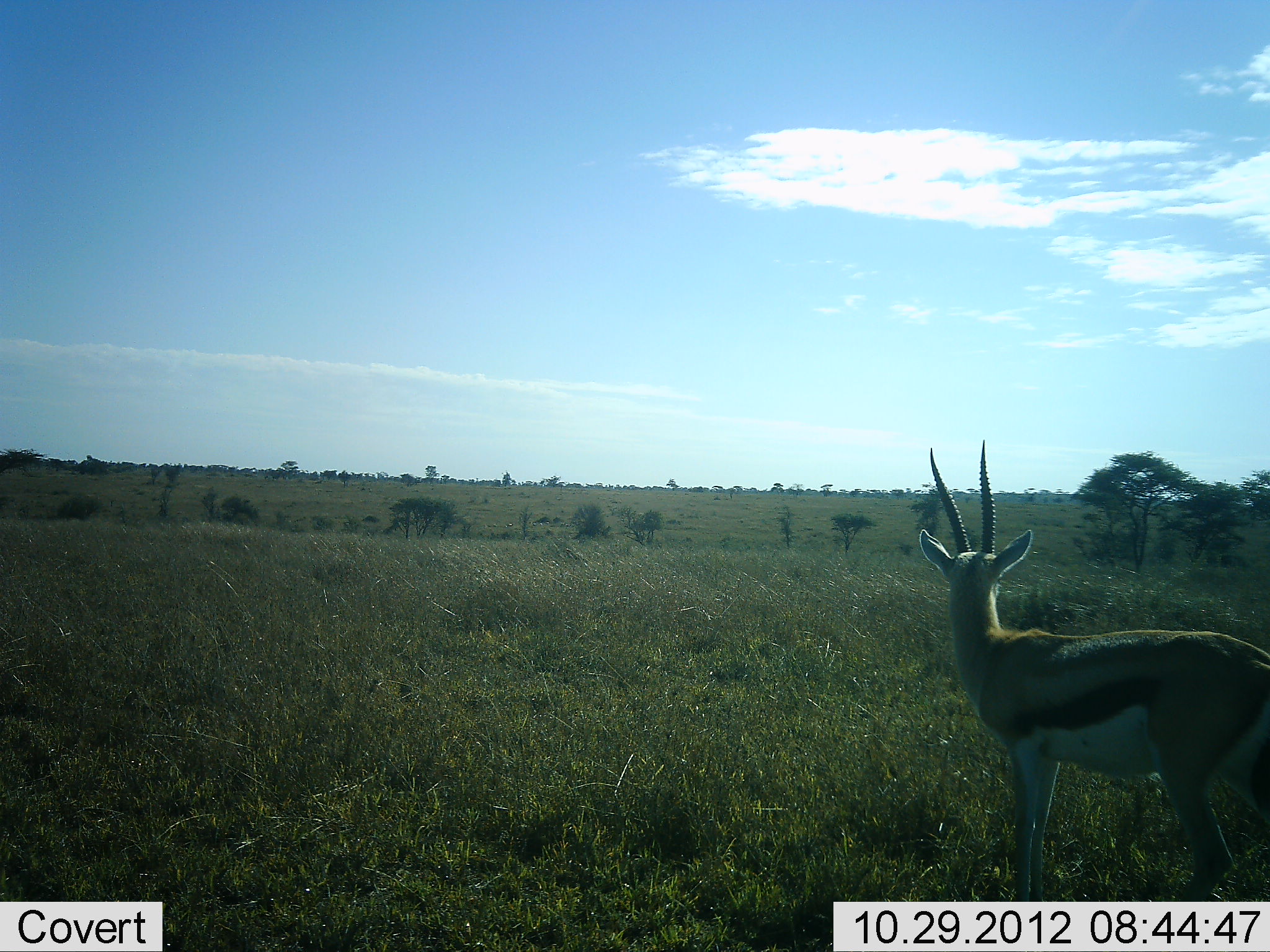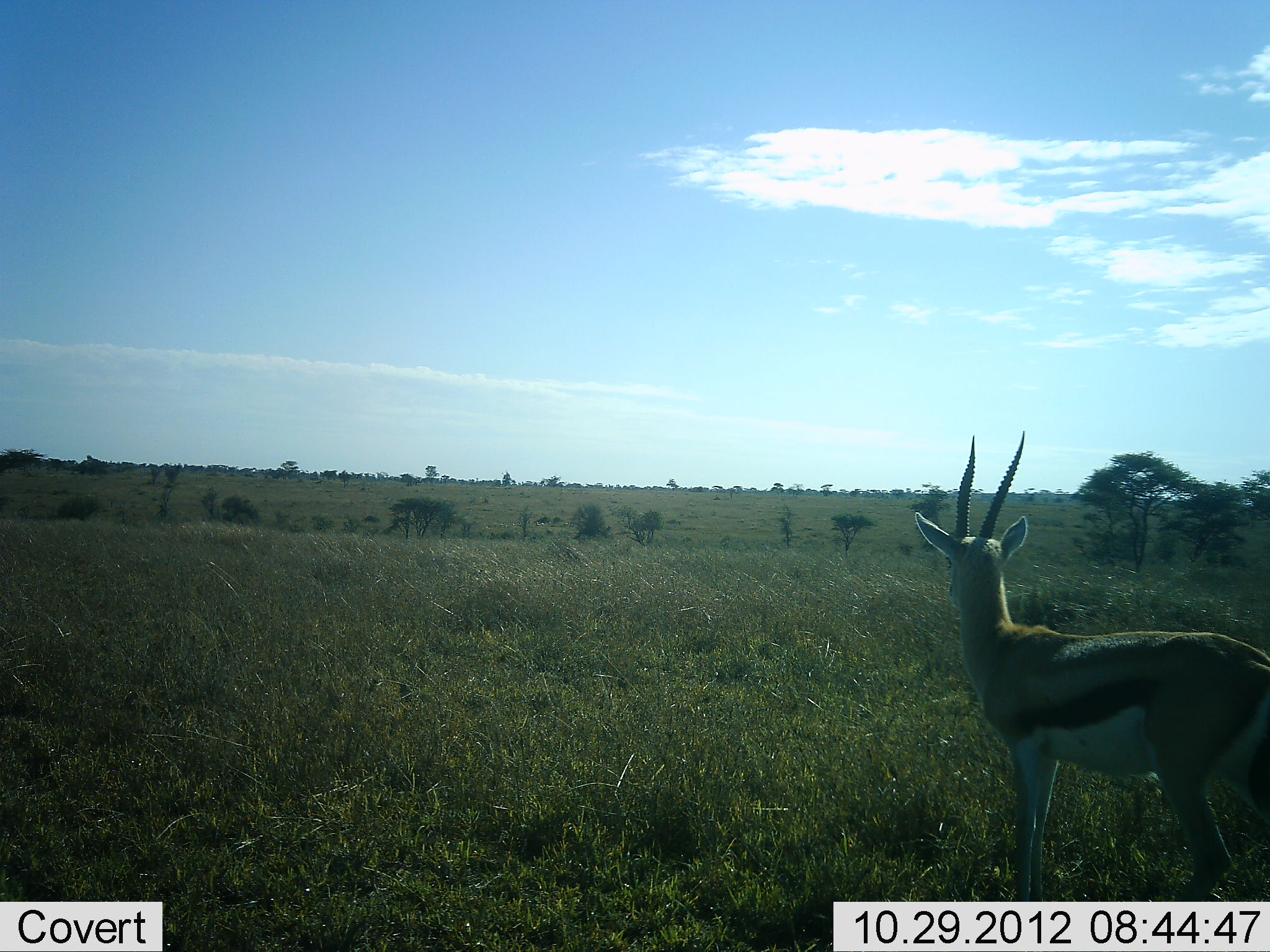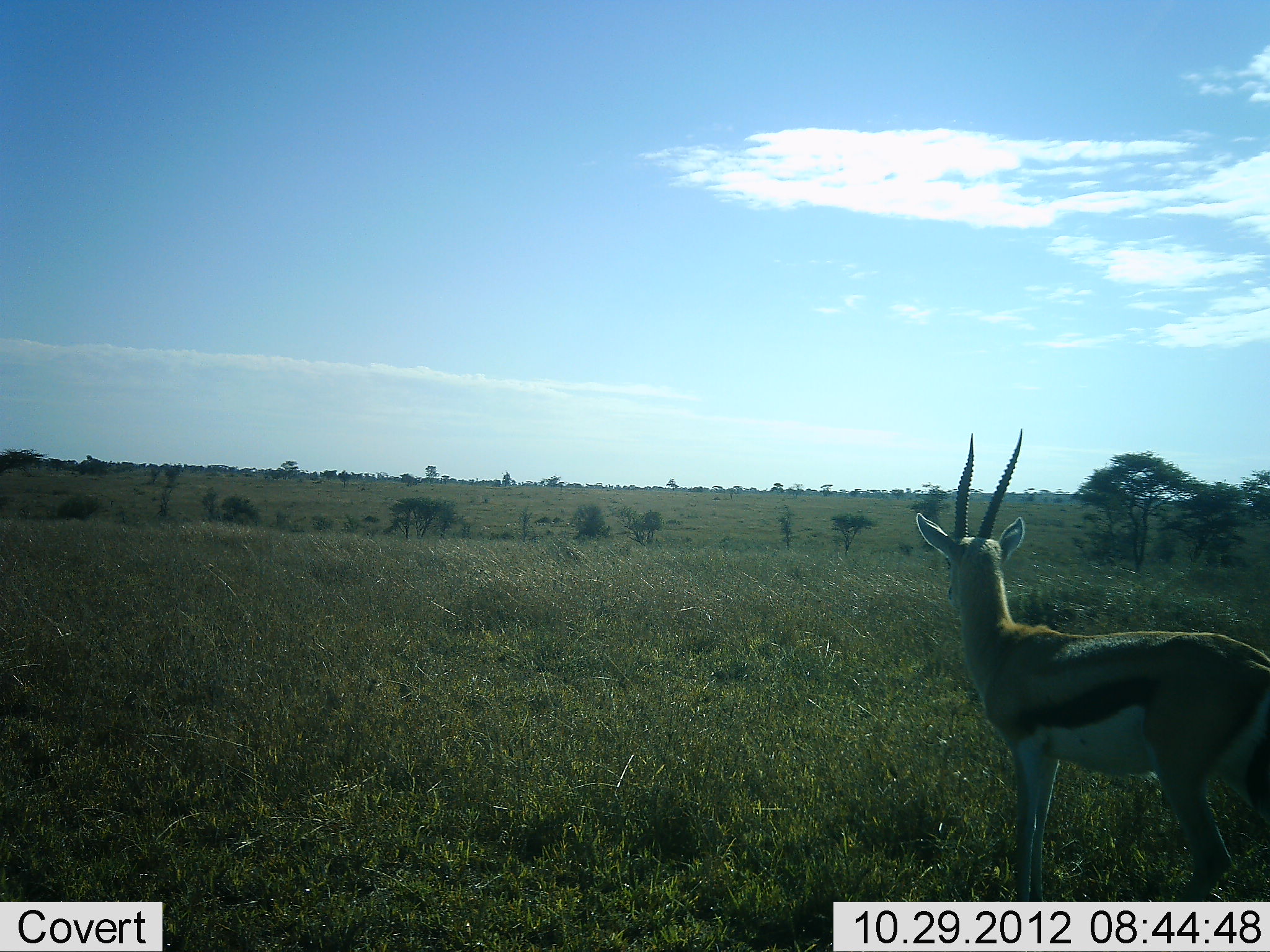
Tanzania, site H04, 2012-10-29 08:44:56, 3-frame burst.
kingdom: Animalia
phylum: Chordata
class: Mammalia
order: Artiodactyla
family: Bovidae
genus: Eudorcas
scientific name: Eudorcas thomsonii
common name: thomson's gazelle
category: gazellethomsons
Gazellethomsons (thomson's gazelle) (Eudorcas thomsonii), count 1. Behavior (volunteer vote fractions): standing 100%, resting 0%, moving 0%, interacting 0%. Young present (vote fraction): 0%. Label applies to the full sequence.